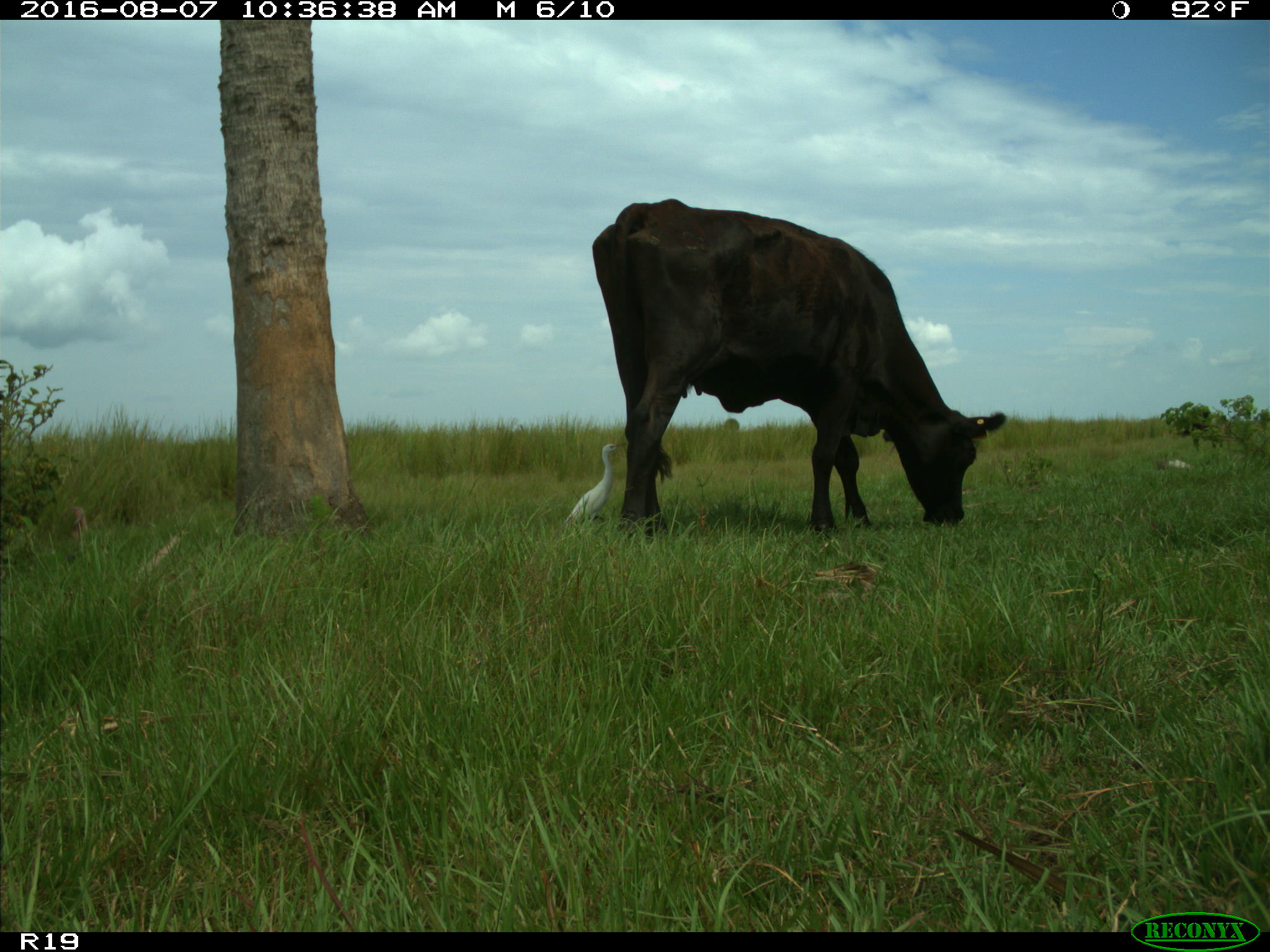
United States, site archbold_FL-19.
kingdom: Animalia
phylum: Chordata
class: Mammalia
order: Artiodactyla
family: Bovidae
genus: Bos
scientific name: Bos taurus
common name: domestic cow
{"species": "Bos taurus (domestic cow)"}